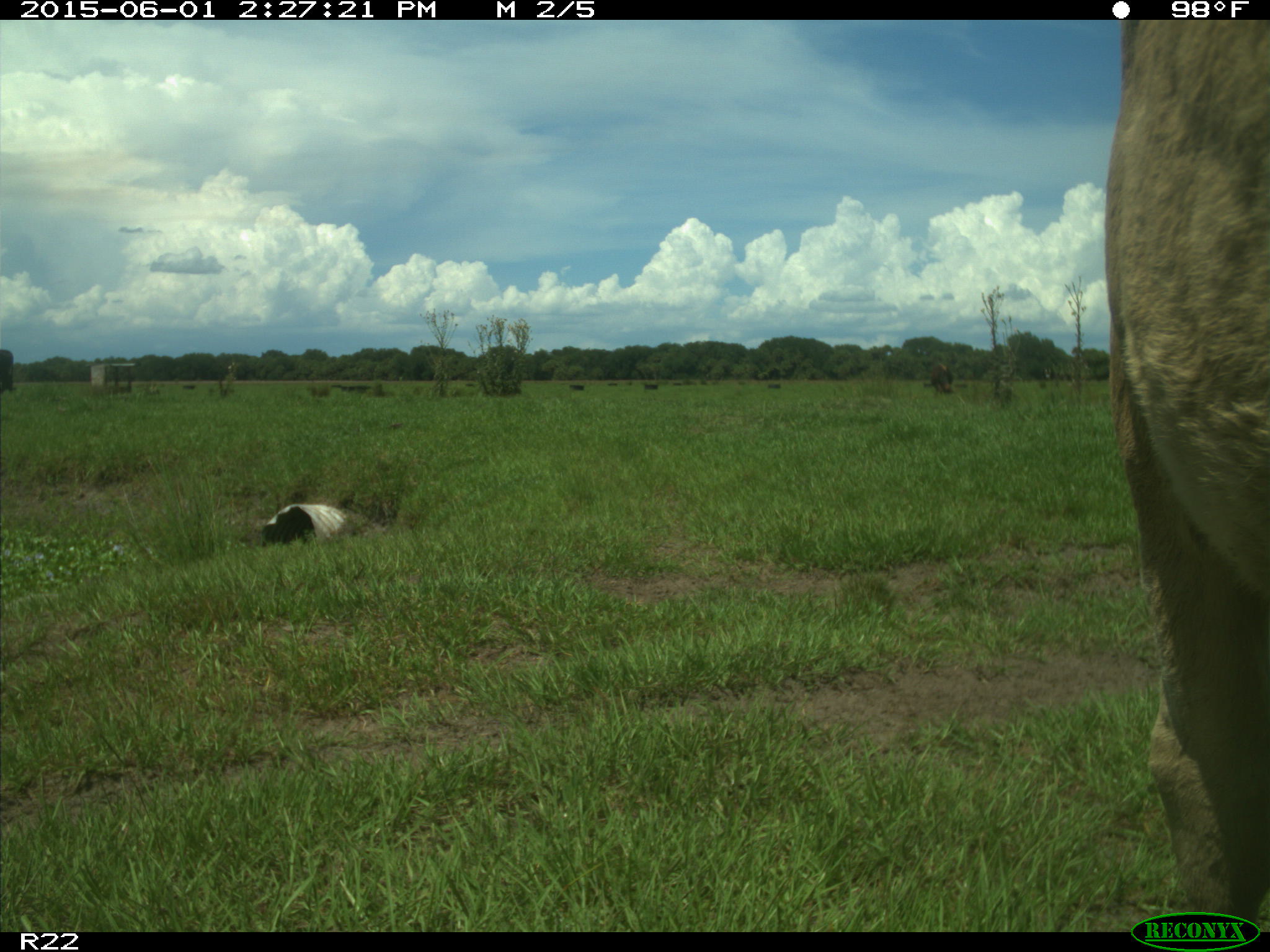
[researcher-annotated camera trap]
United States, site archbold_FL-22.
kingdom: Animalia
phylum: Chordata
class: Mammalia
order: Artiodactyla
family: Bovidae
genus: Bos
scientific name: Bos taurus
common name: domestic cow